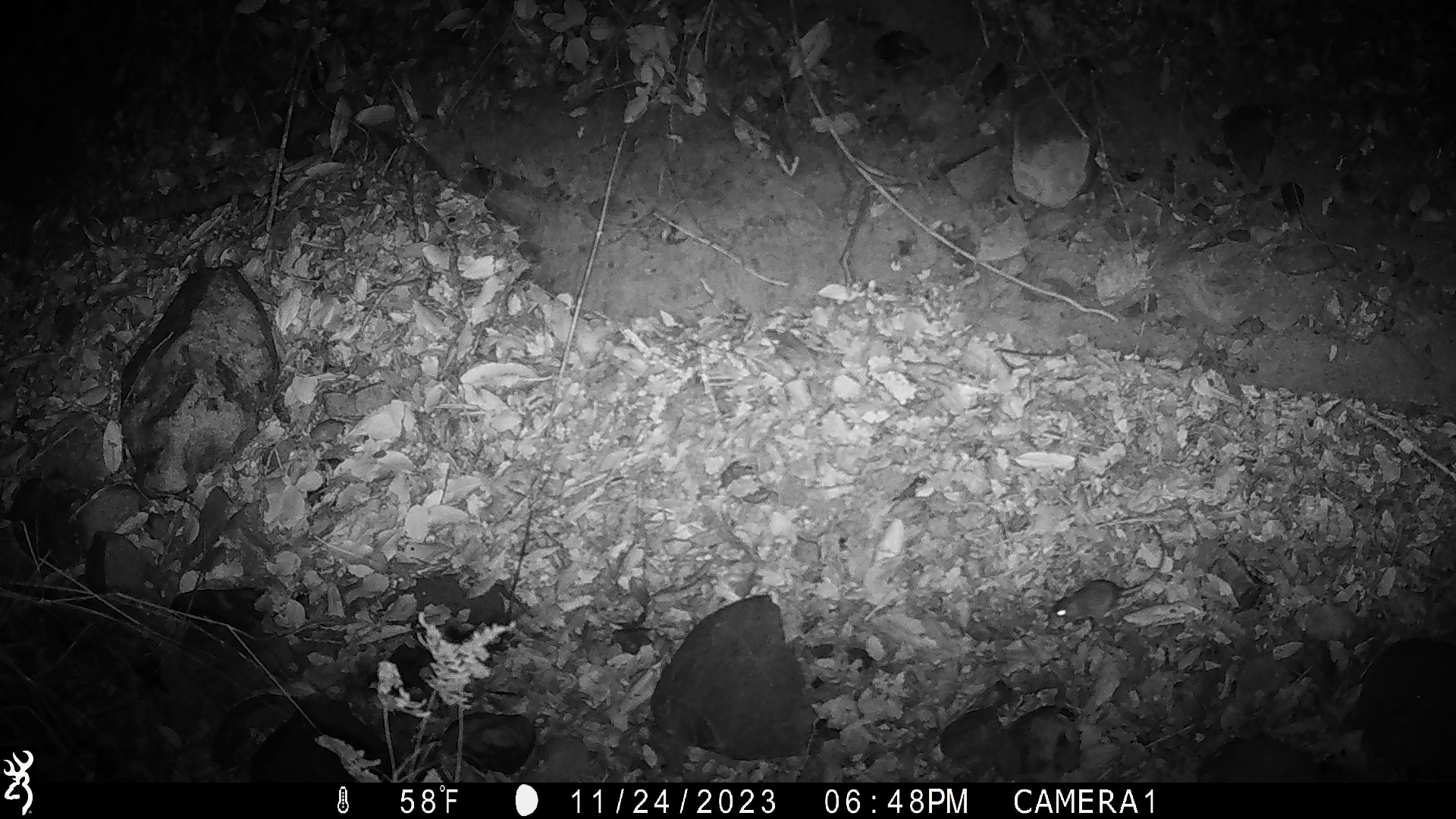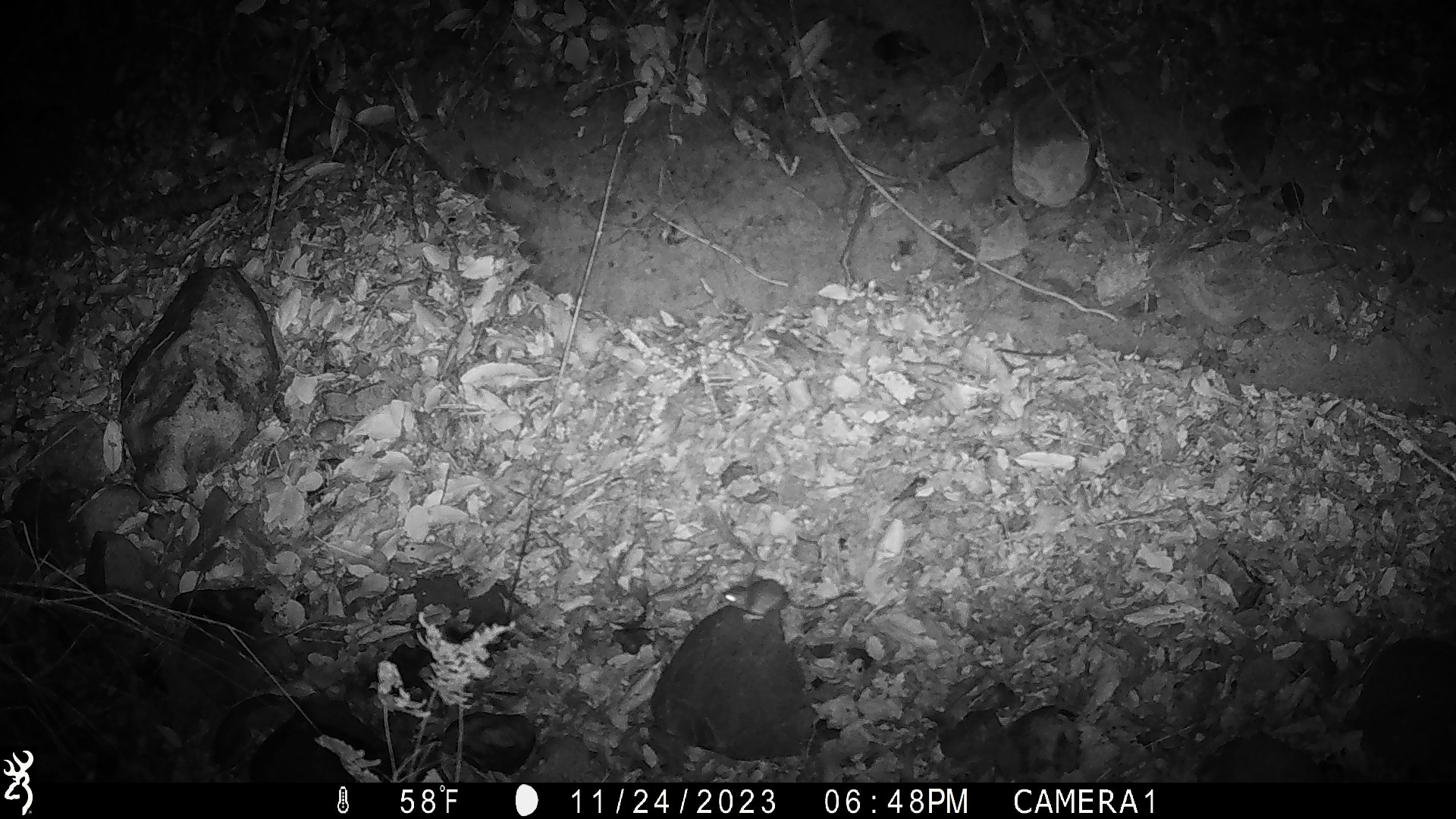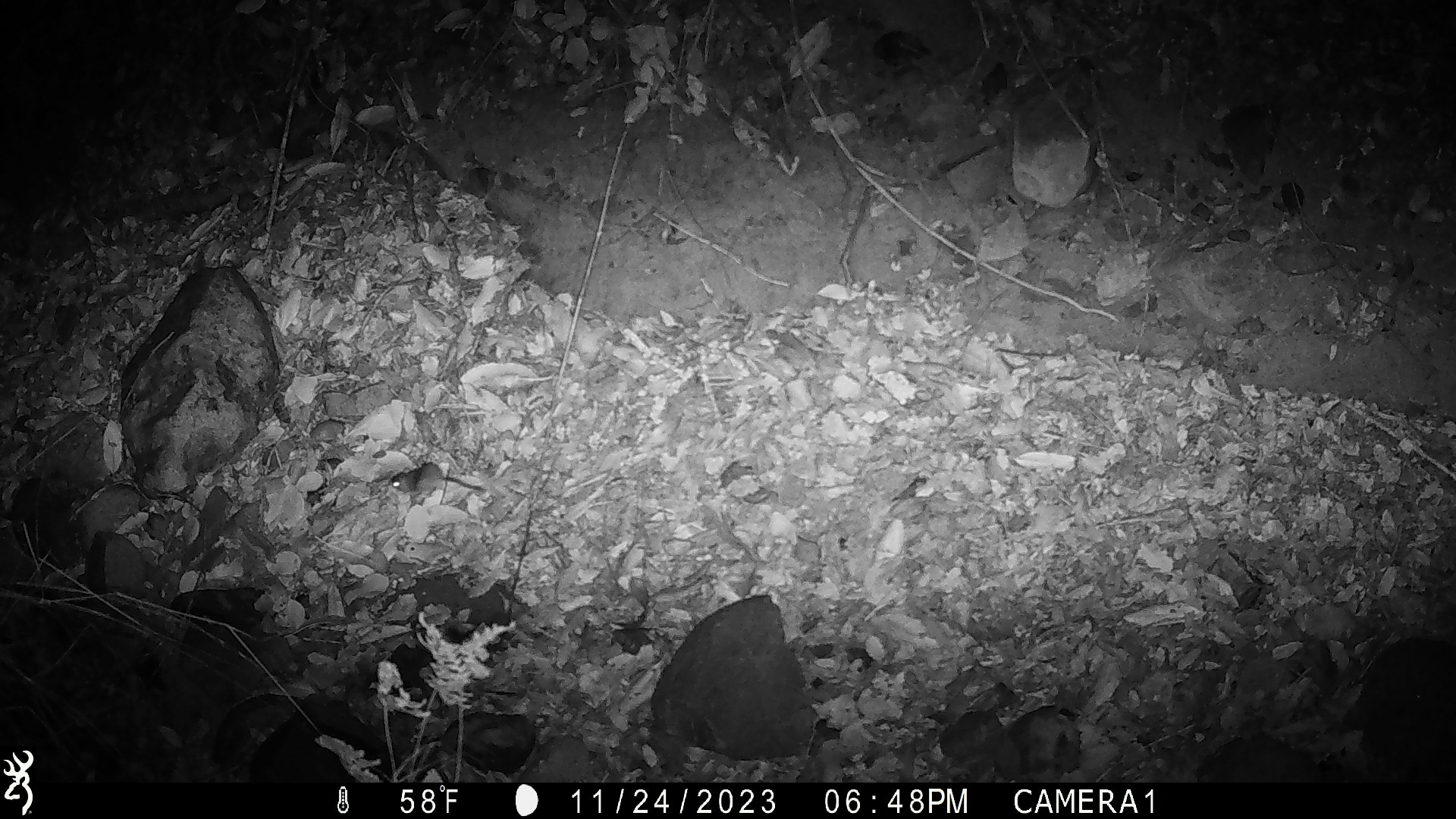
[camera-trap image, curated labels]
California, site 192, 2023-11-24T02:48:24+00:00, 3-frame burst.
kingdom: Animalia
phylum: Chordata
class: Mammalia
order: Rodentia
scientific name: Rodentia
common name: mouse or rat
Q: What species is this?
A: Mouse or rat (Rodentia).